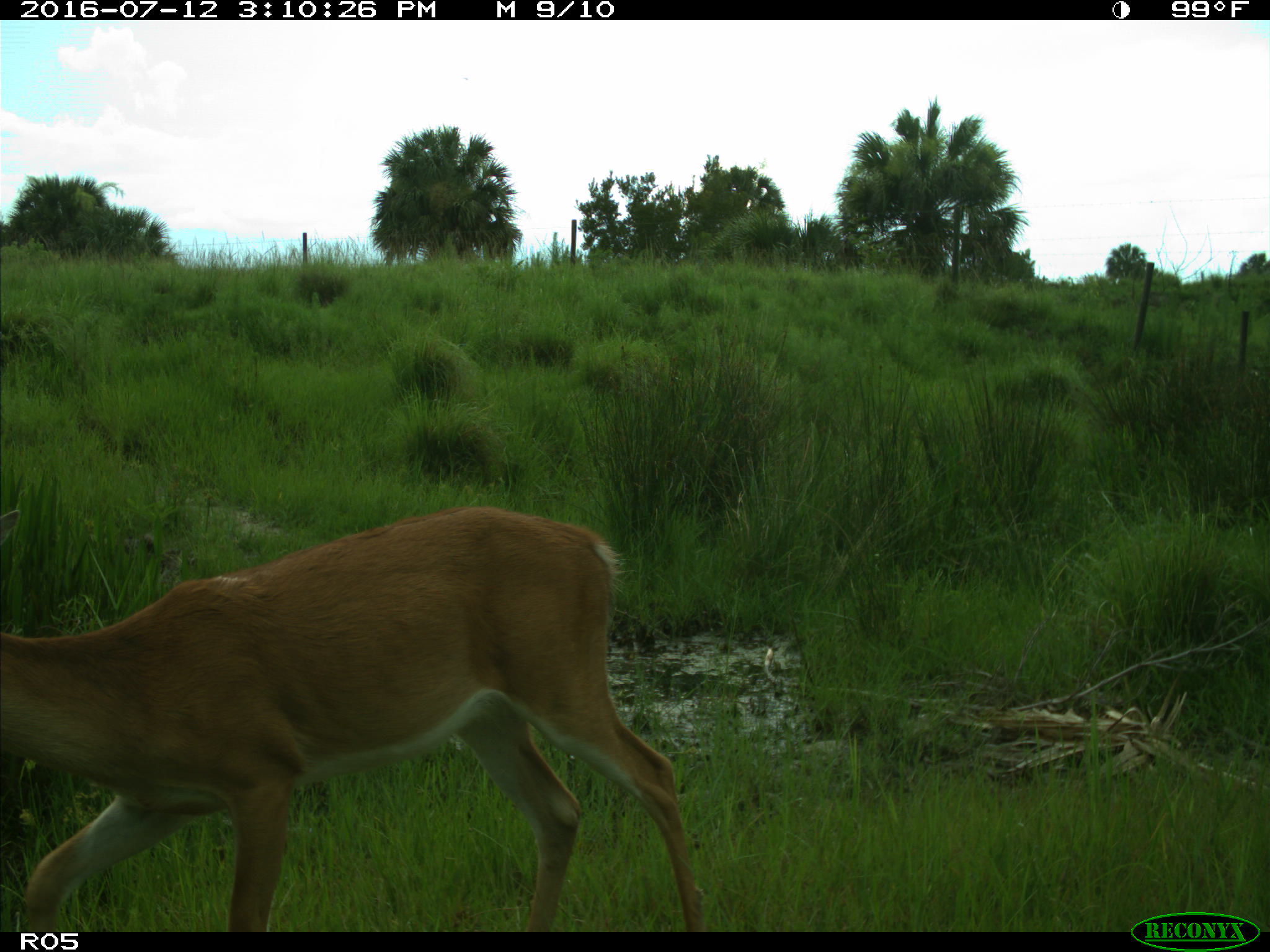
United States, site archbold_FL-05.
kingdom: Animalia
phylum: Chordata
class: Mammalia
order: Artiodactyla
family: Cervidae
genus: Odocoileus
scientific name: Odocoileus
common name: deer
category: unidentified deer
Unidentified deer (deer) (Odocoileus).